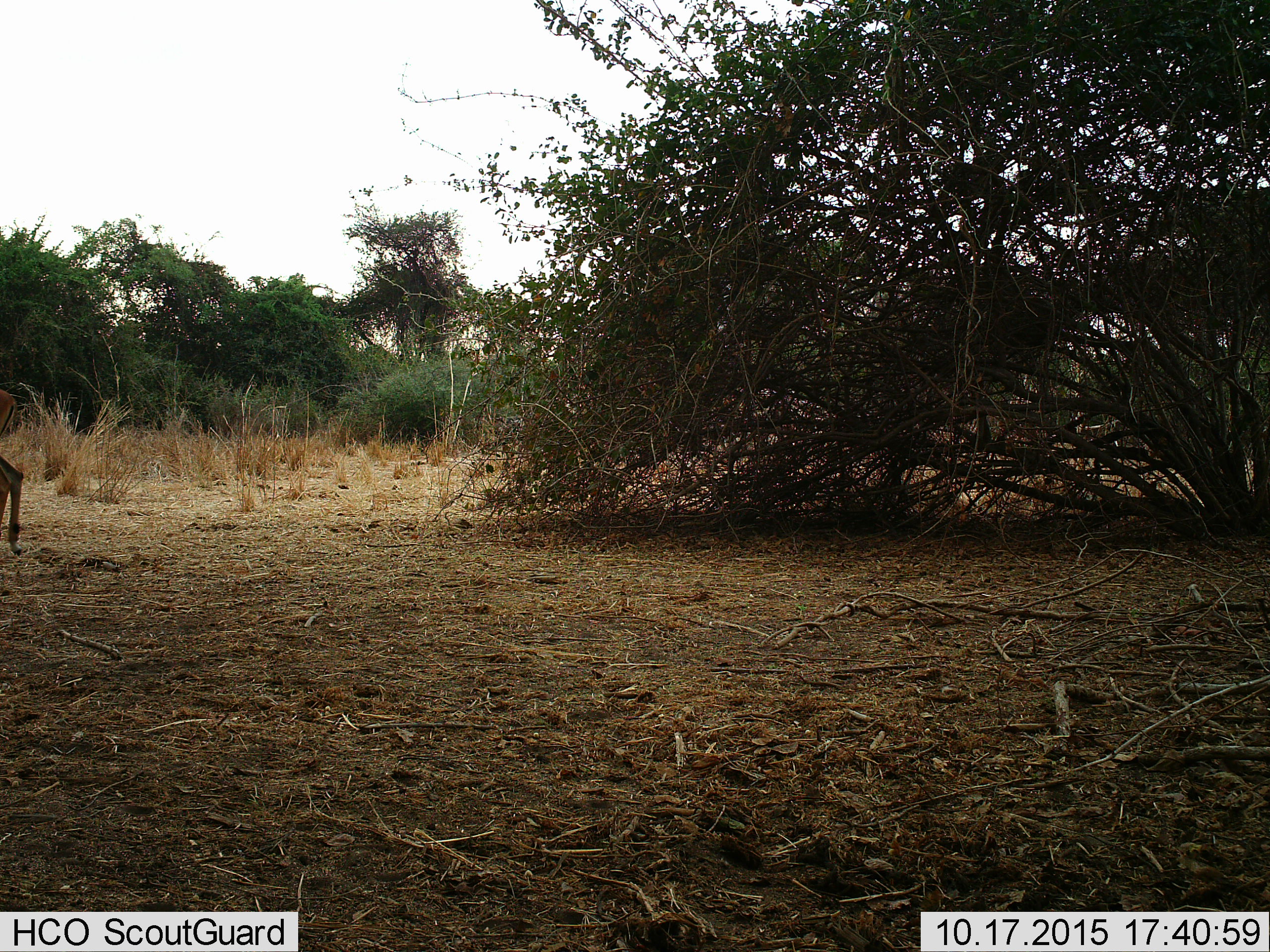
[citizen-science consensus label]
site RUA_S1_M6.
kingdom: Animalia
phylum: Chordata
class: Mammalia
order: Artiodactyla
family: Bovidae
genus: Aepyceros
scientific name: Aepyceros melampus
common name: impala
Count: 1.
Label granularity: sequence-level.